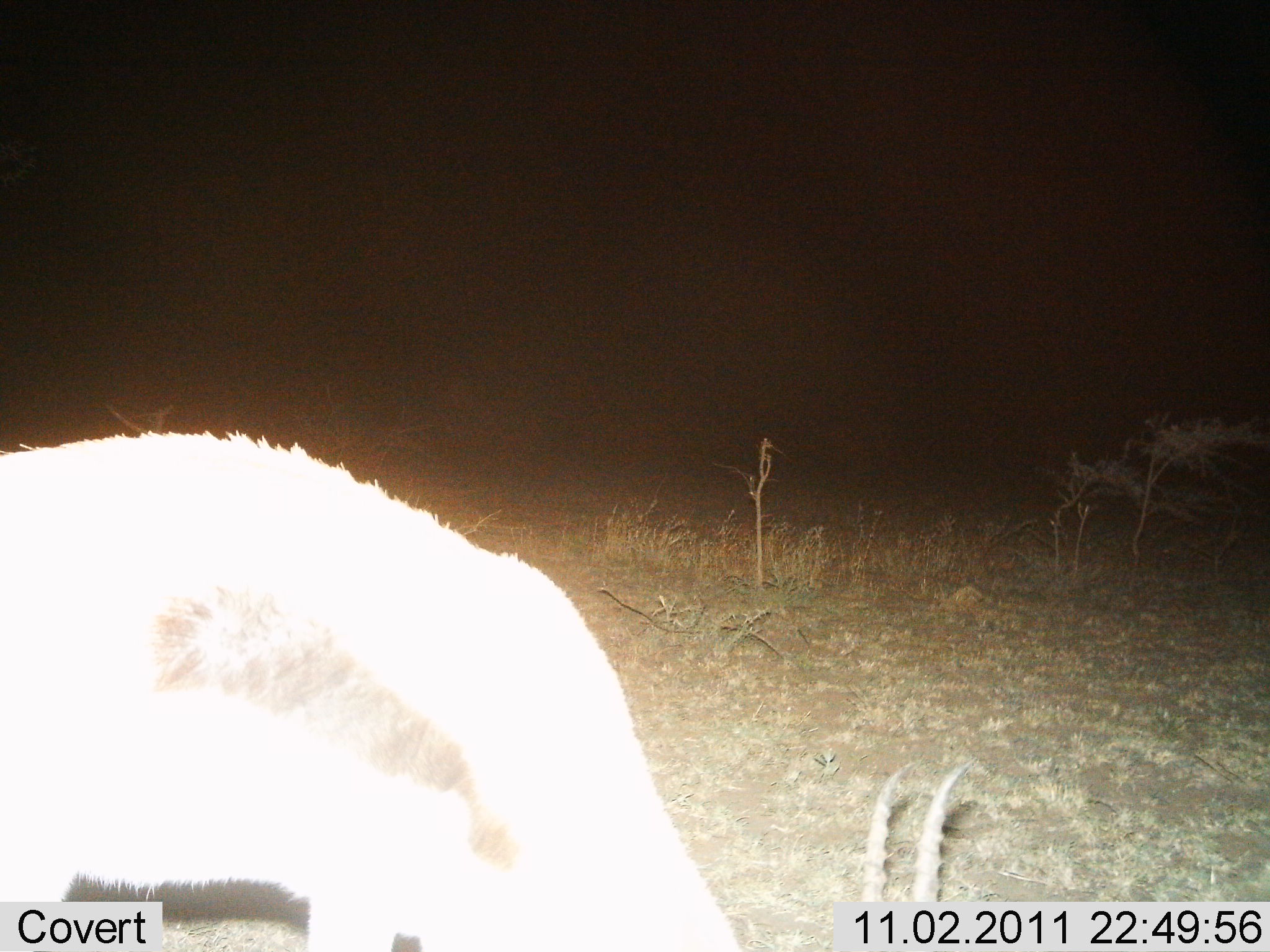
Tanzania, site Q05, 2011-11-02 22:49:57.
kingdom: Animalia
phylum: Chordata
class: Mammalia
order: Artiodactyla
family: Bovidae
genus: Eudorcas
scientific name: Eudorcas thomsonii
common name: thomson's gazelle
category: gazellethomsons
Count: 1.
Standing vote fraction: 29%.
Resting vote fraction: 0%.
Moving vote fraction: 0%.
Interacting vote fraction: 0%.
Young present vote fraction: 0%.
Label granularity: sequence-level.